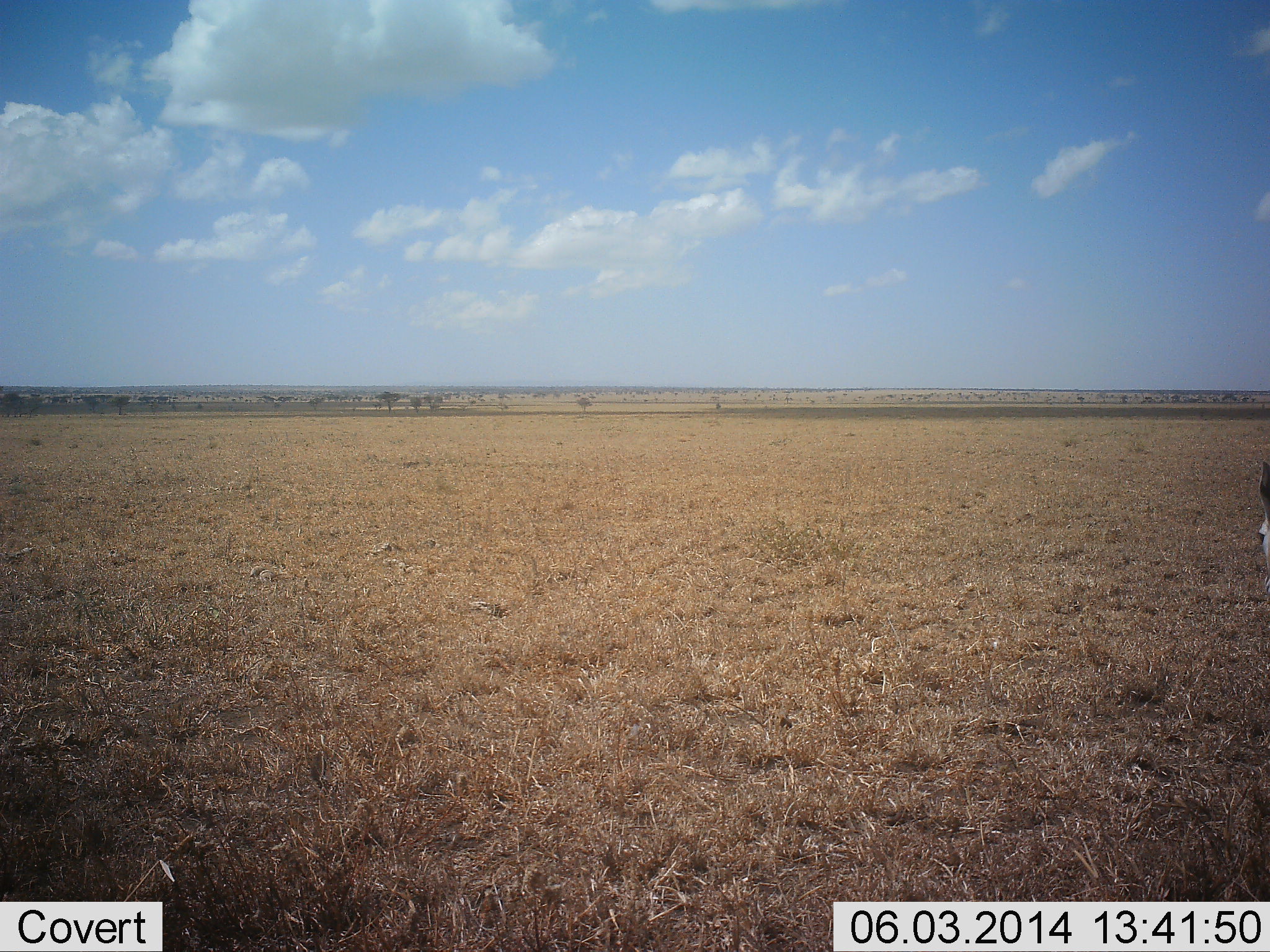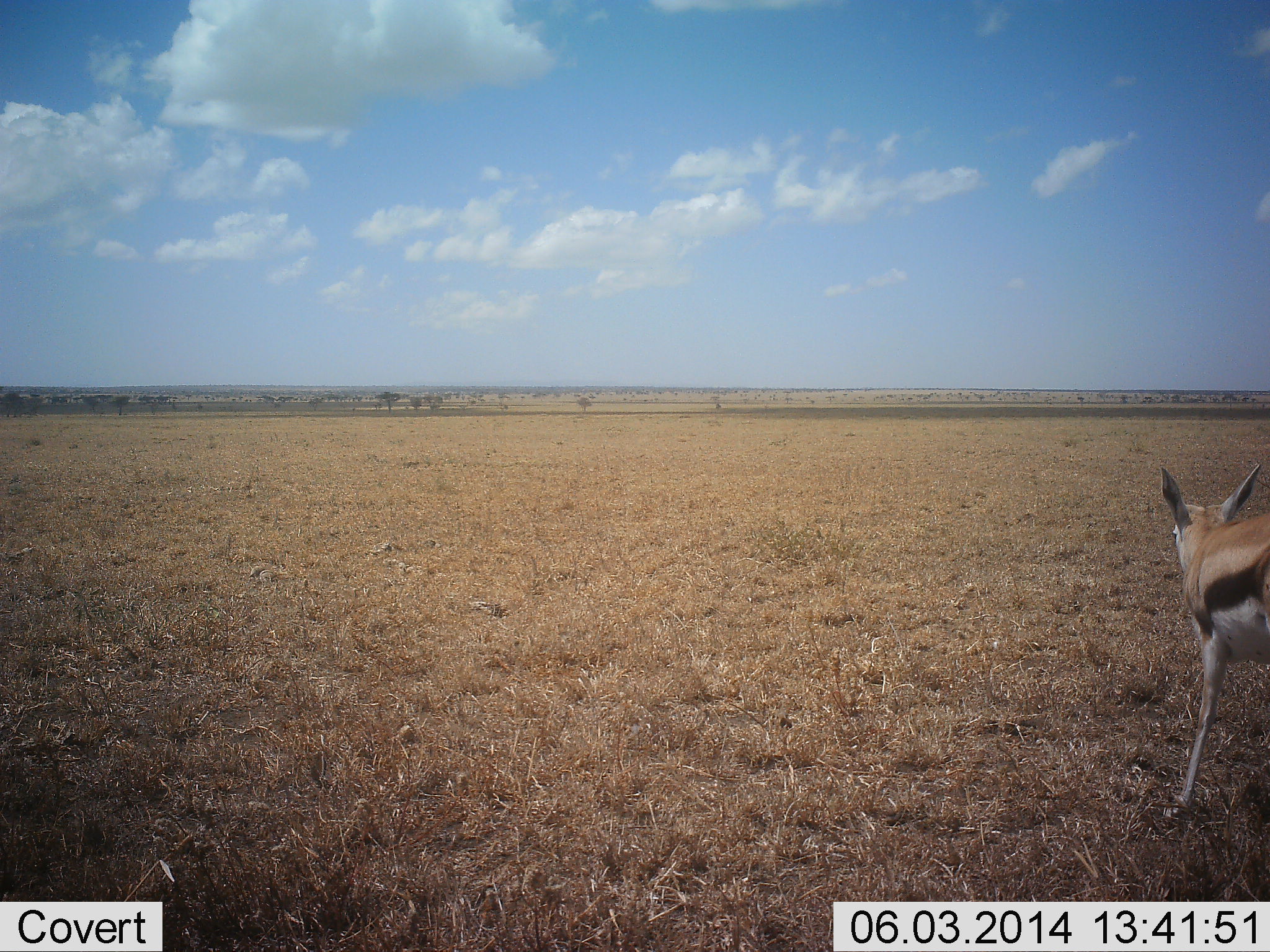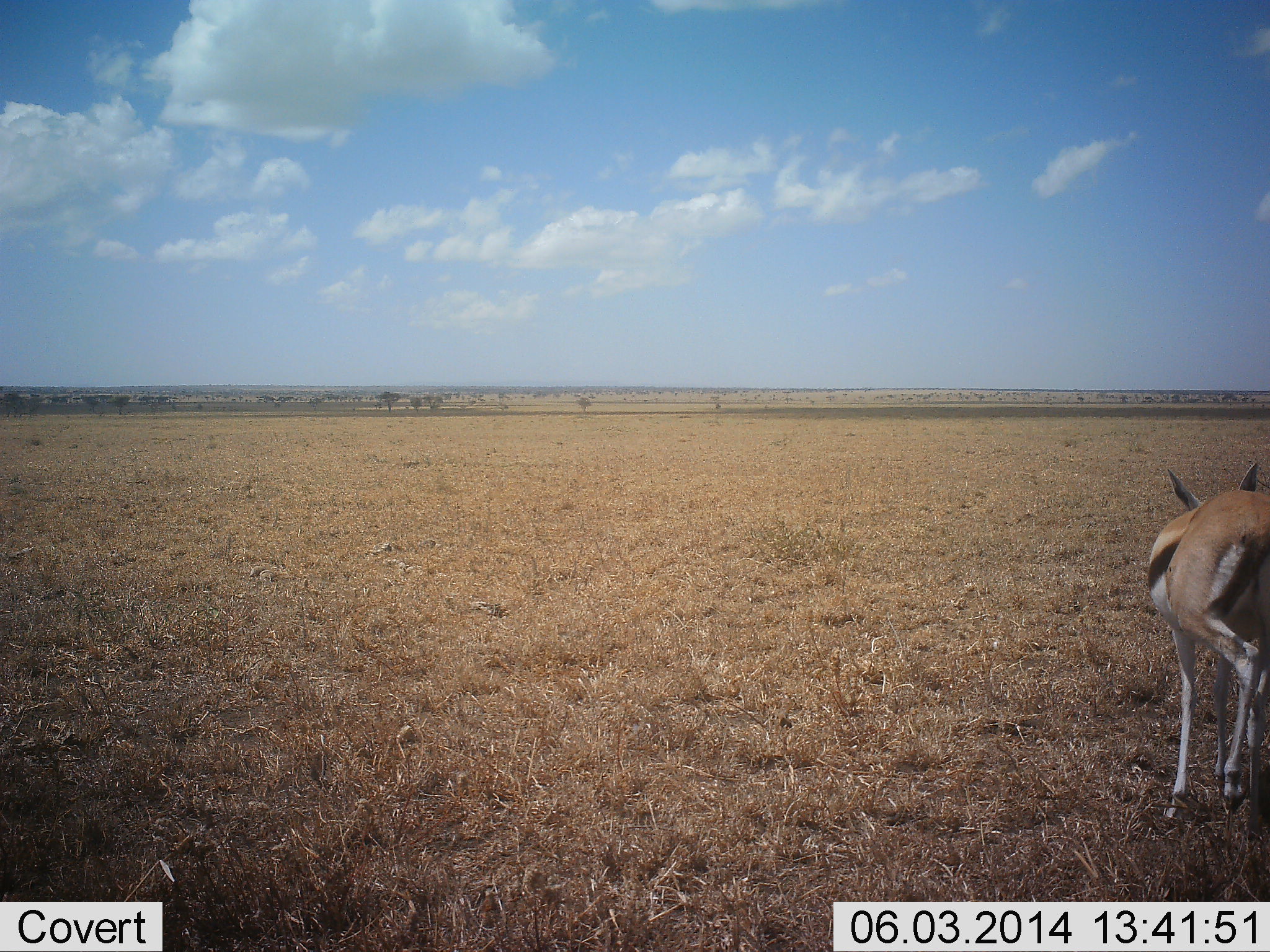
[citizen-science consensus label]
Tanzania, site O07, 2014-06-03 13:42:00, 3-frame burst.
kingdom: Animalia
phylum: Chordata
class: Mammalia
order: Artiodactyla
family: Bovidae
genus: Eudorcas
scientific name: Eudorcas thomsonii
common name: thomson's gazelle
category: gazellethomsons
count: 1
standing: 10%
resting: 10%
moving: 80%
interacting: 0%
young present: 10%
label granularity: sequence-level